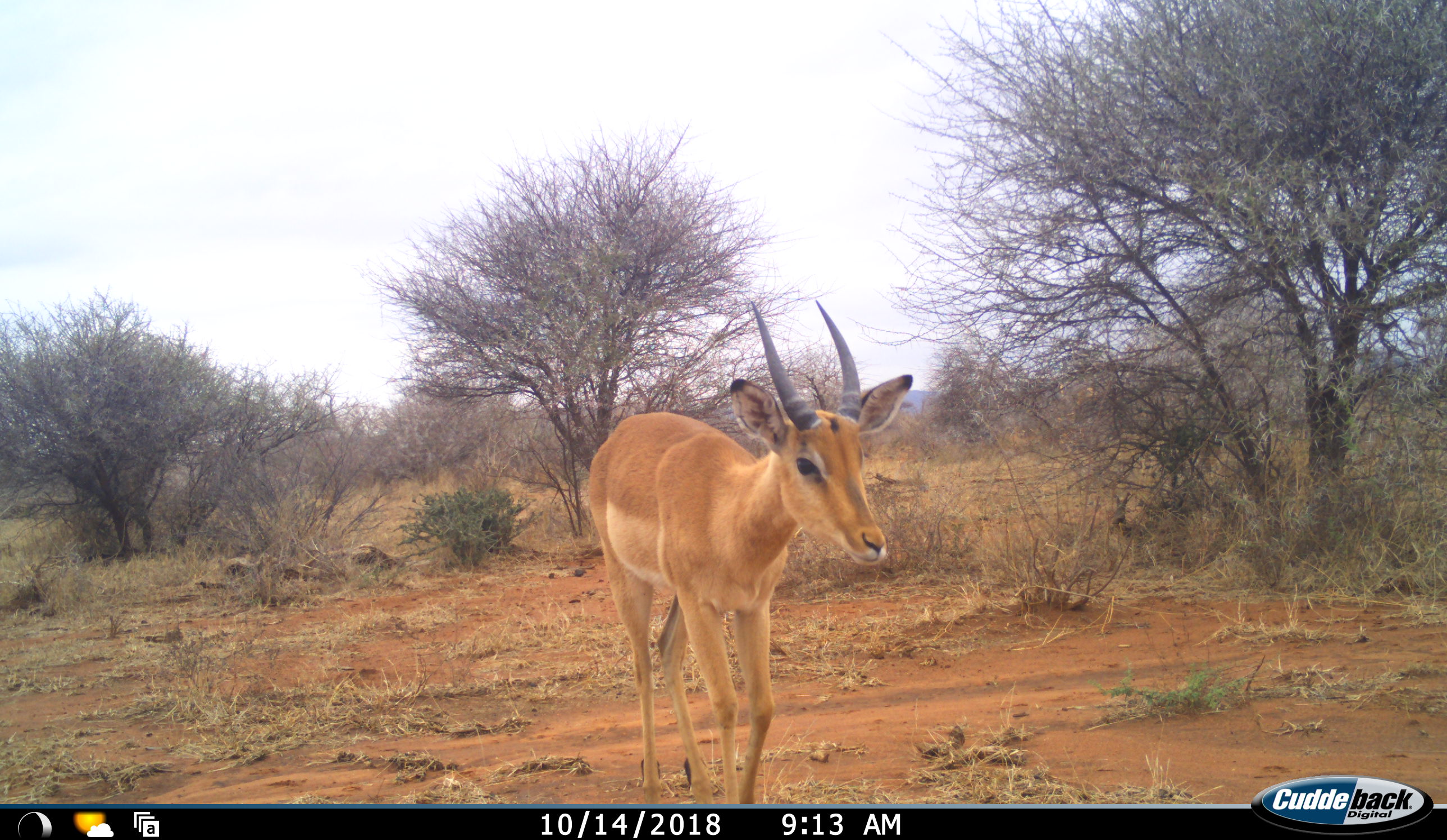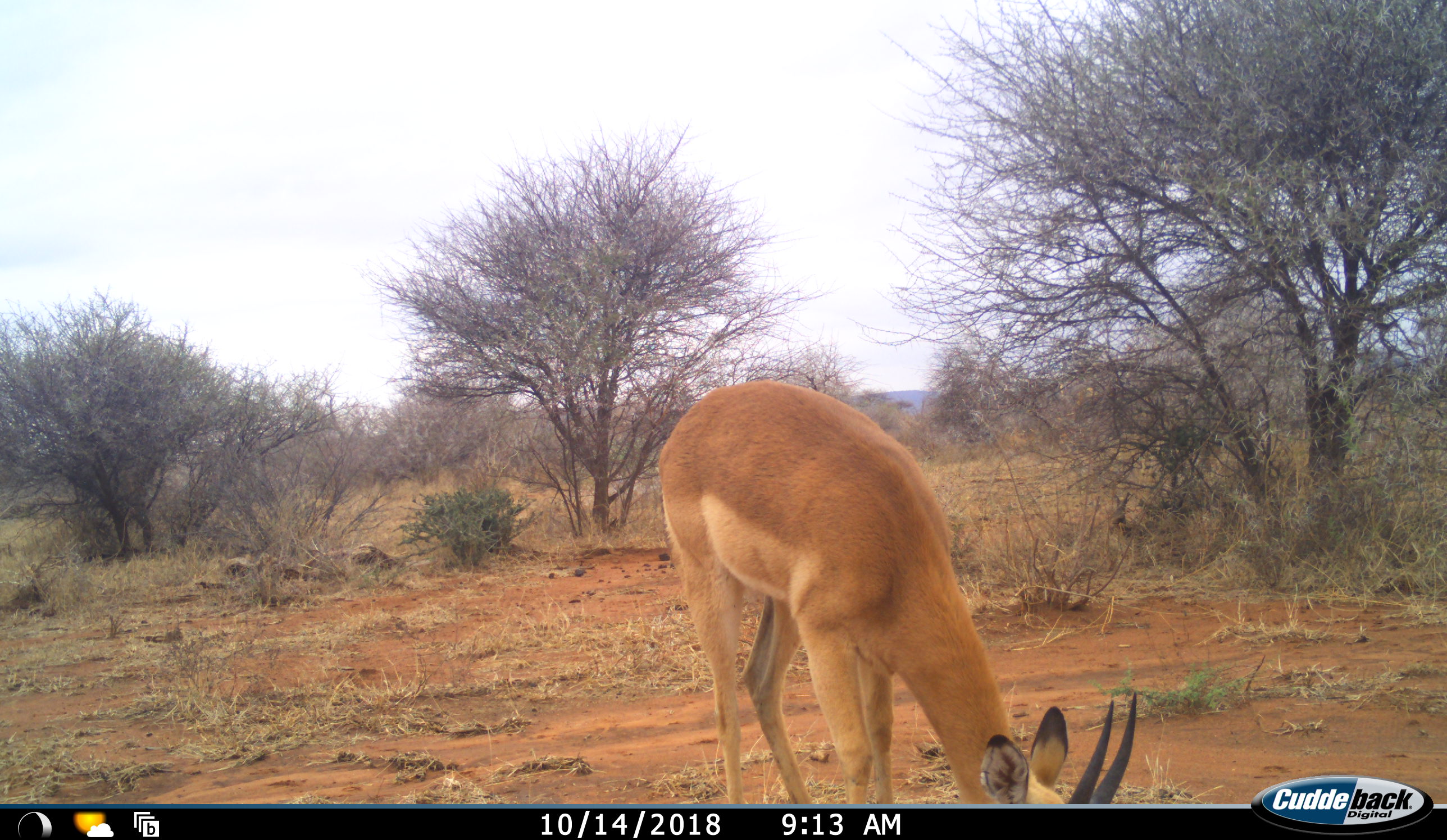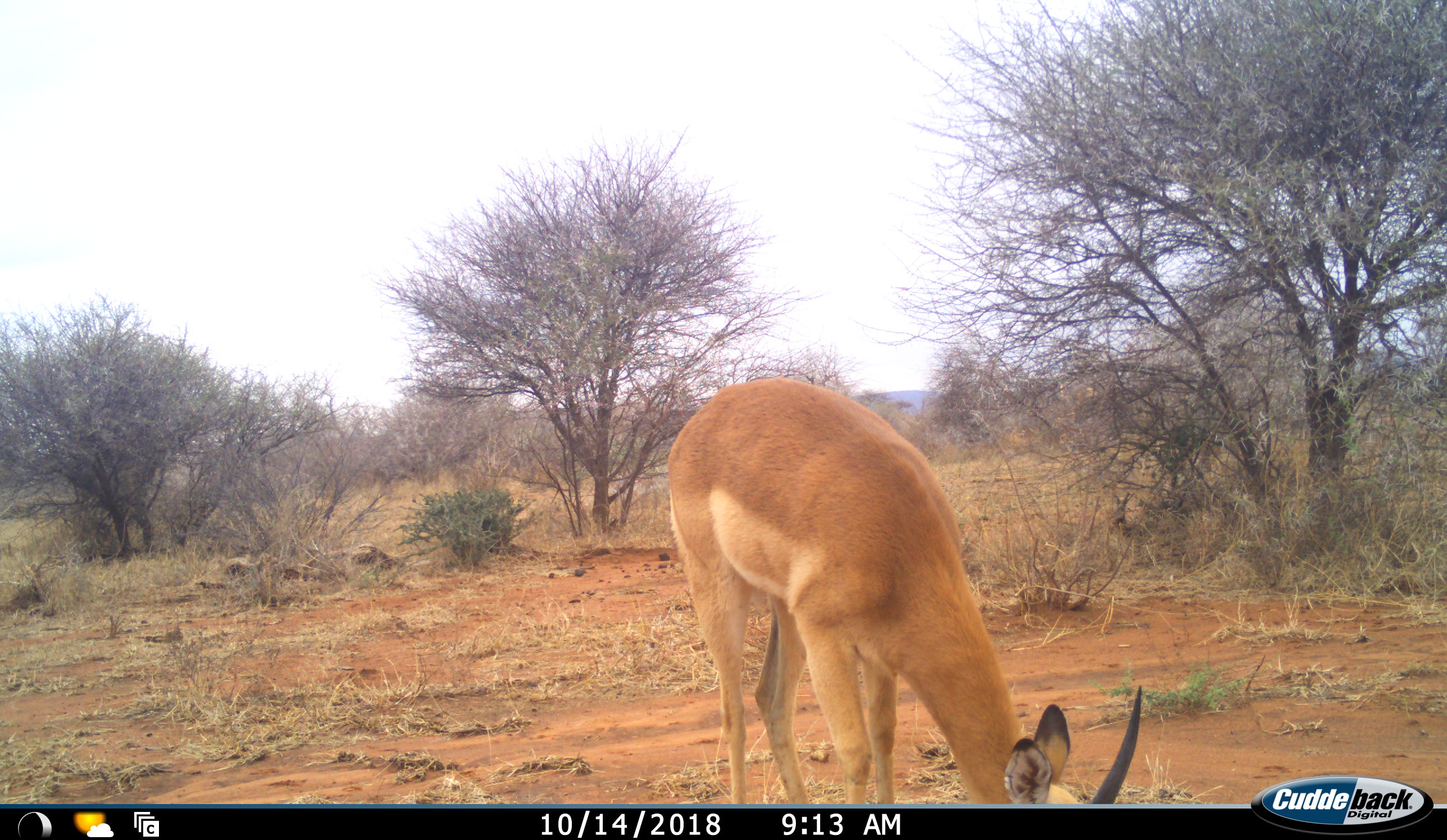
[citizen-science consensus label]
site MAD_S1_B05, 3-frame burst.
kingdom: Animalia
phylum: Chordata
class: Mammalia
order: Artiodactyla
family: Bovidae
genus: Aepyceros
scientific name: Aepyceros melampus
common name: impala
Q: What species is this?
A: Impala (Aepyceros melampus).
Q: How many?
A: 1.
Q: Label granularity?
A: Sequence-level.